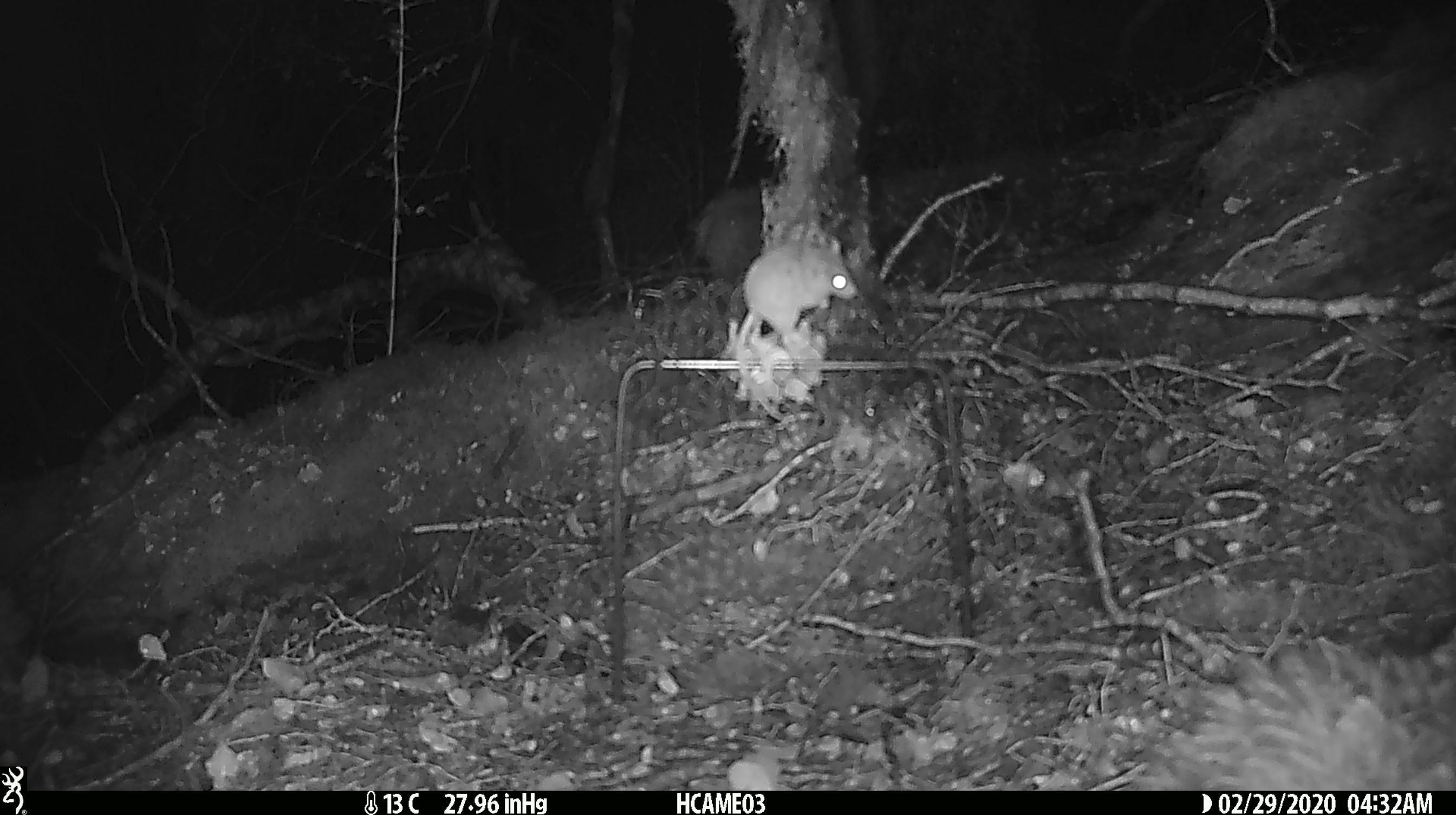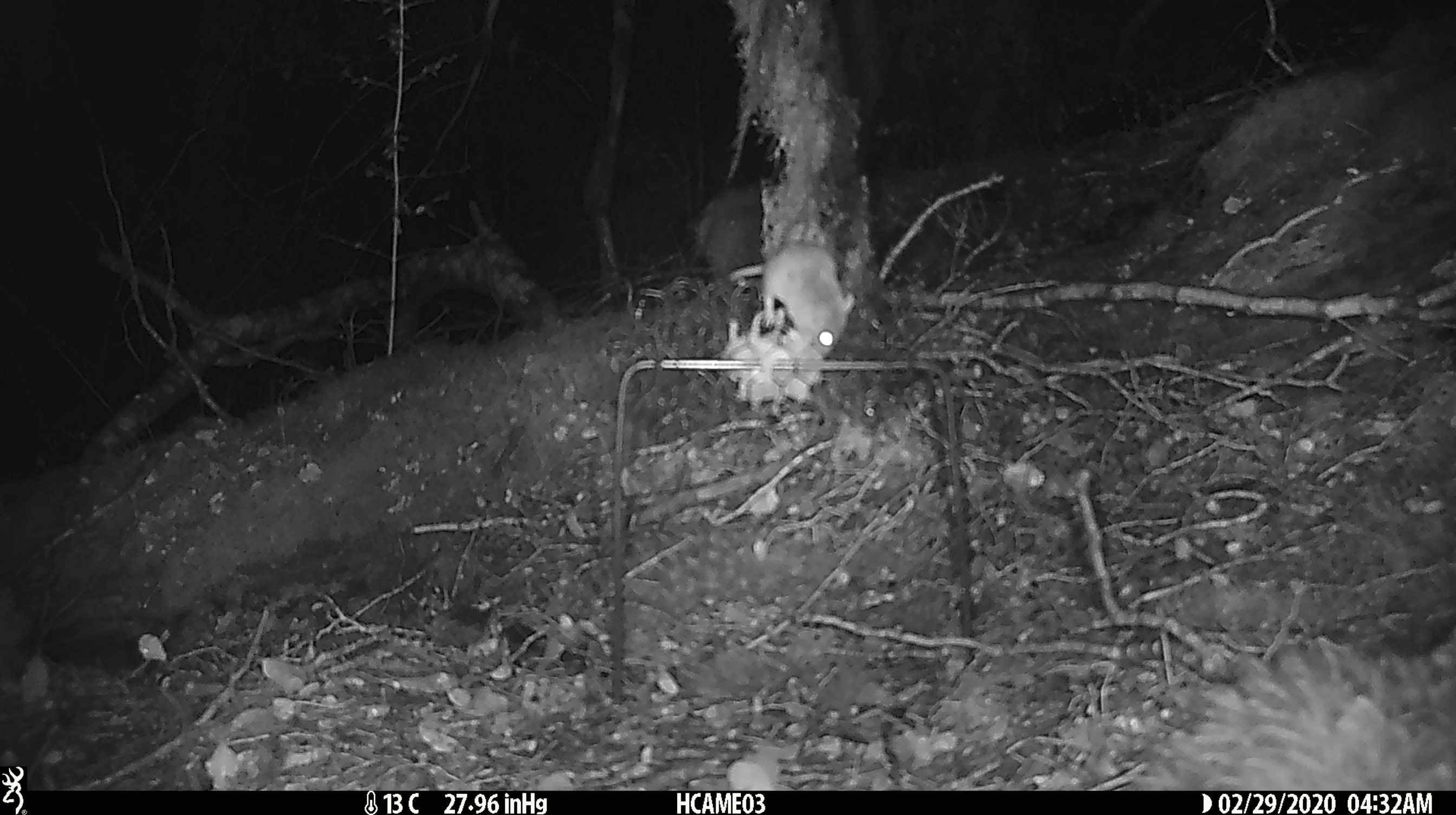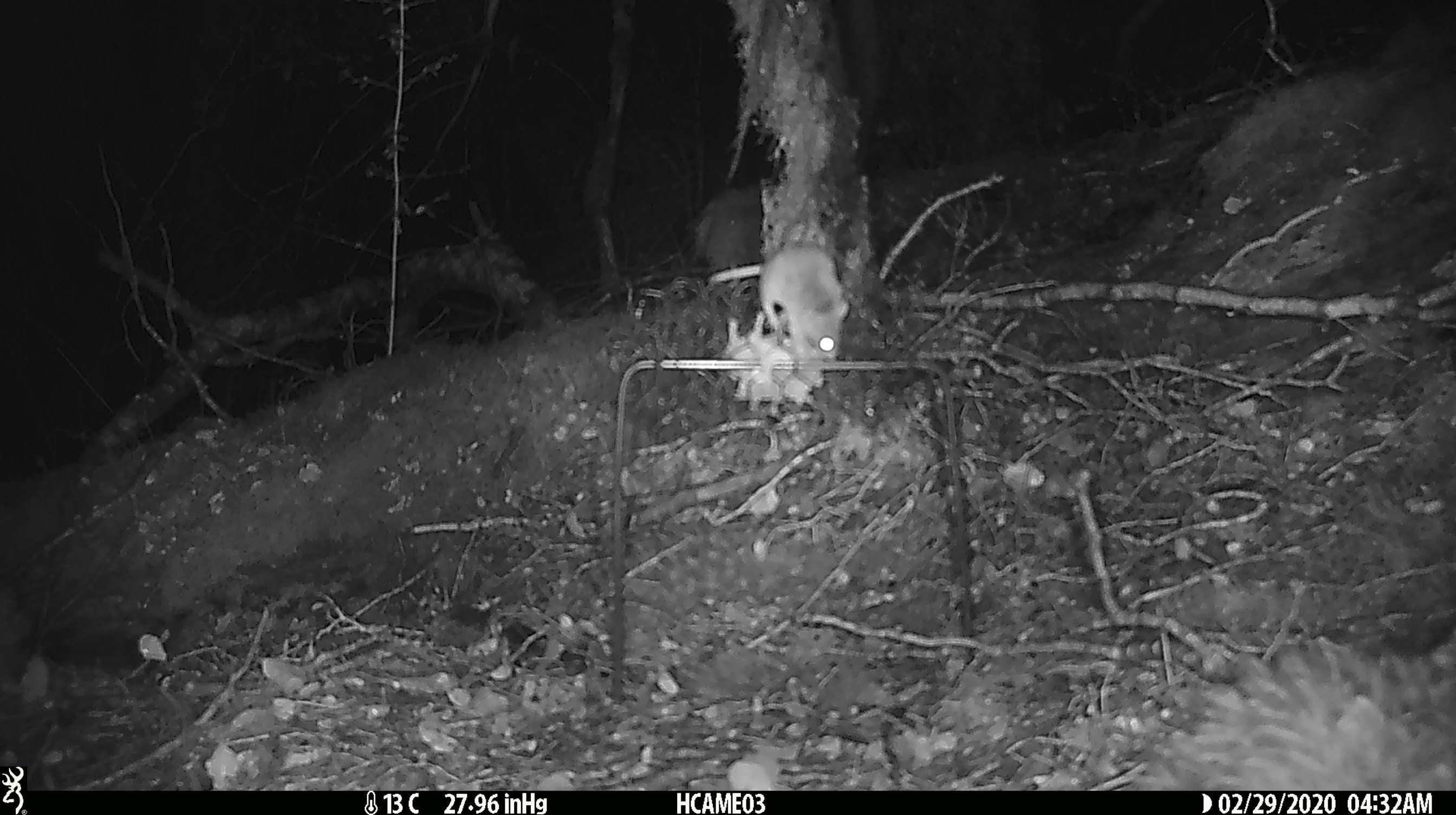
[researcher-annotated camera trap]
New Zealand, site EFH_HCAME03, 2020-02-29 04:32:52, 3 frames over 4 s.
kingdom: Animalia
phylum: Chordata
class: Mammalia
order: Rodentia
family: Muridae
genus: Mus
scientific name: Mus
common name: mouse